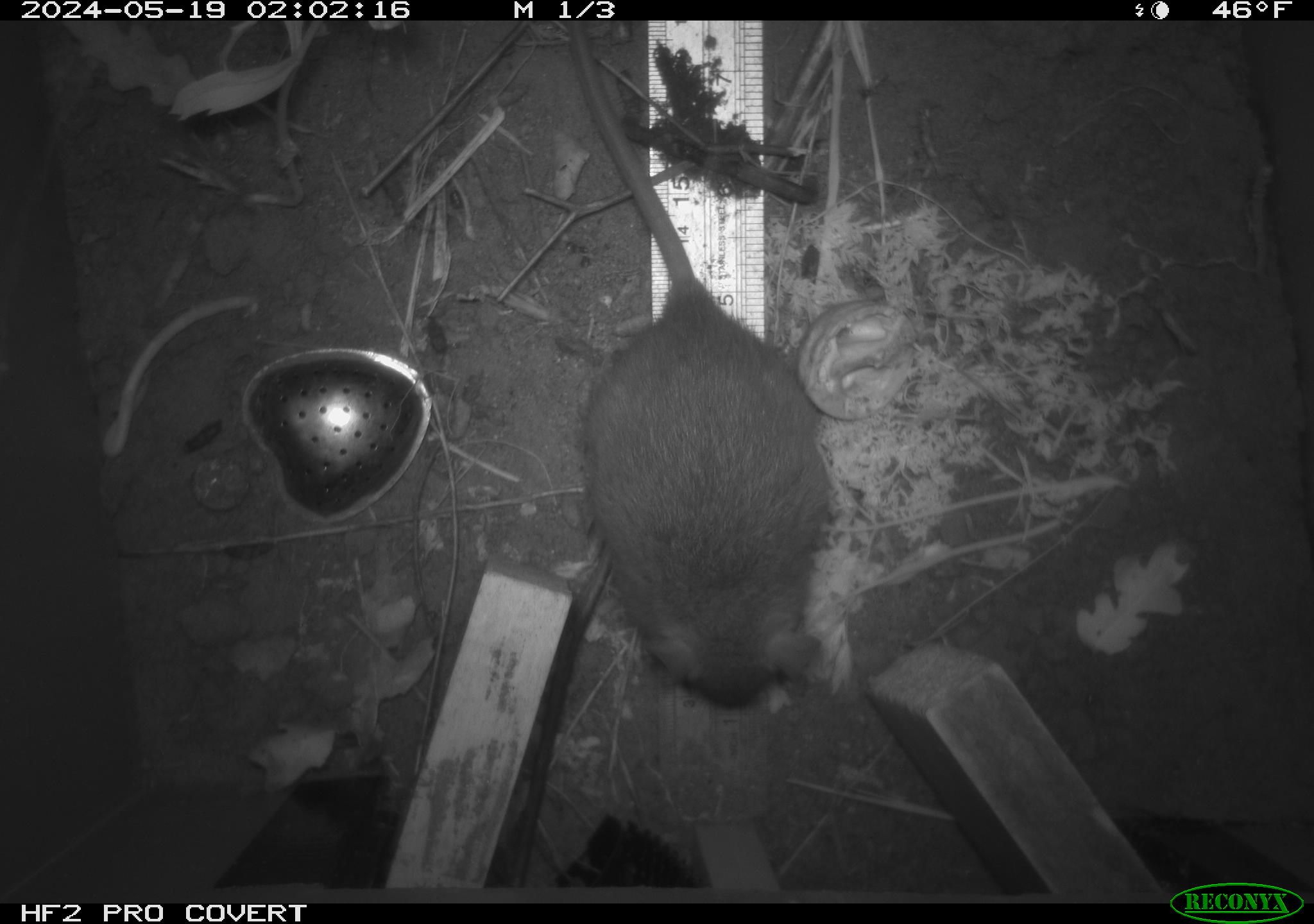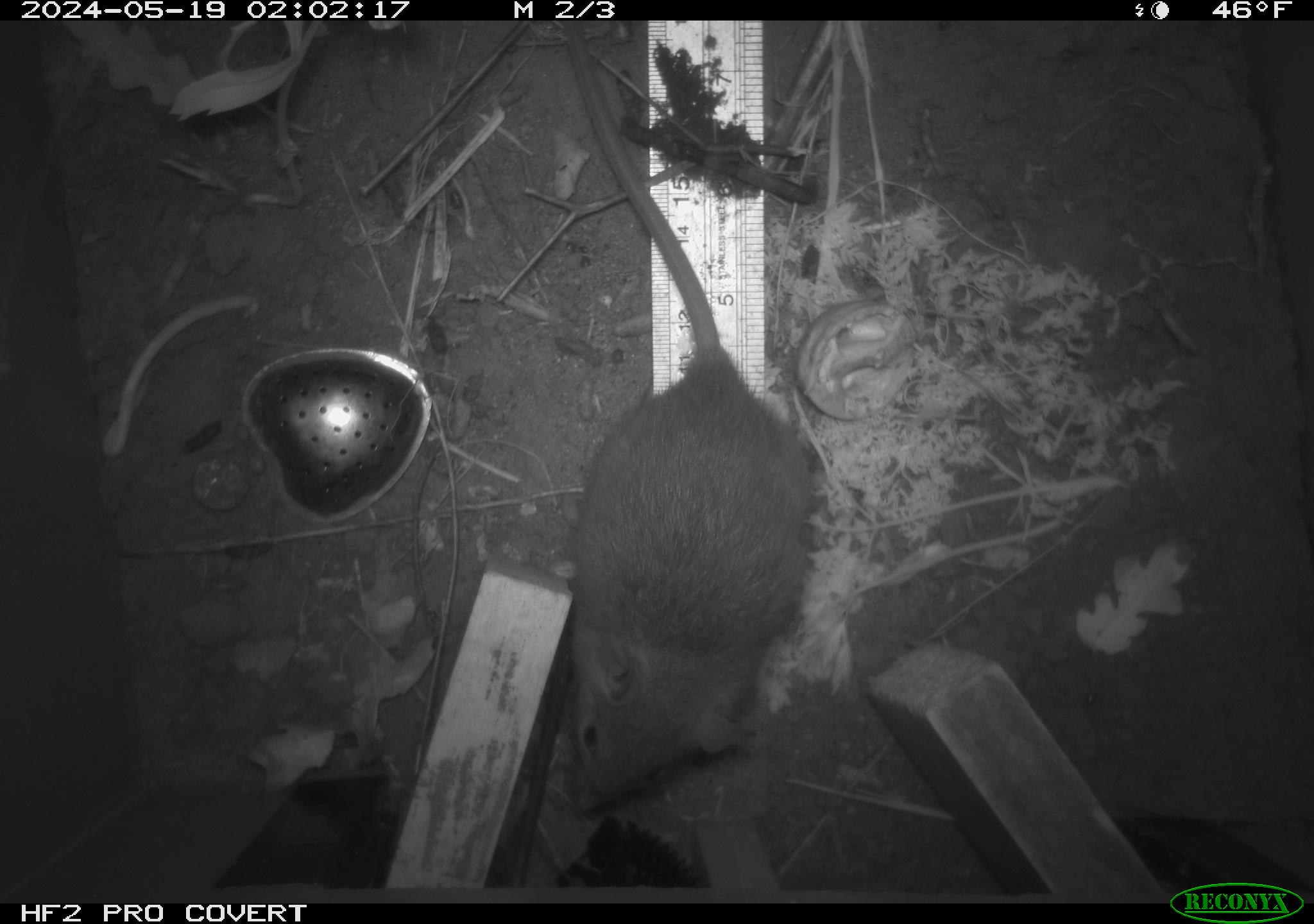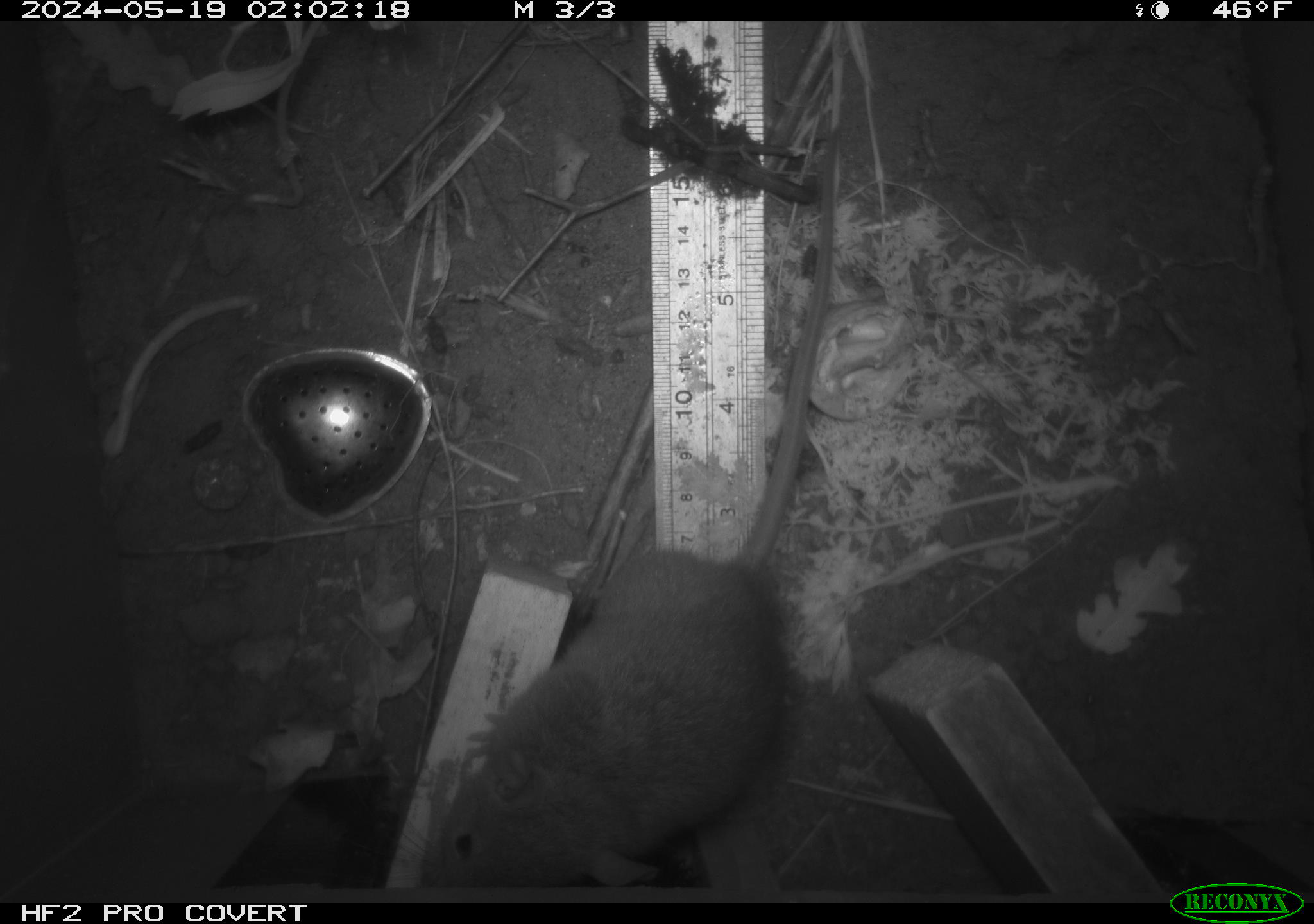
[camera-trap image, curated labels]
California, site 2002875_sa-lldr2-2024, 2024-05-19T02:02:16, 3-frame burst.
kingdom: Animalia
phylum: Chordata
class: Mammalia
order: Rodentia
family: Muridae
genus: Rattus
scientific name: Rattus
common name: rat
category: rattus species